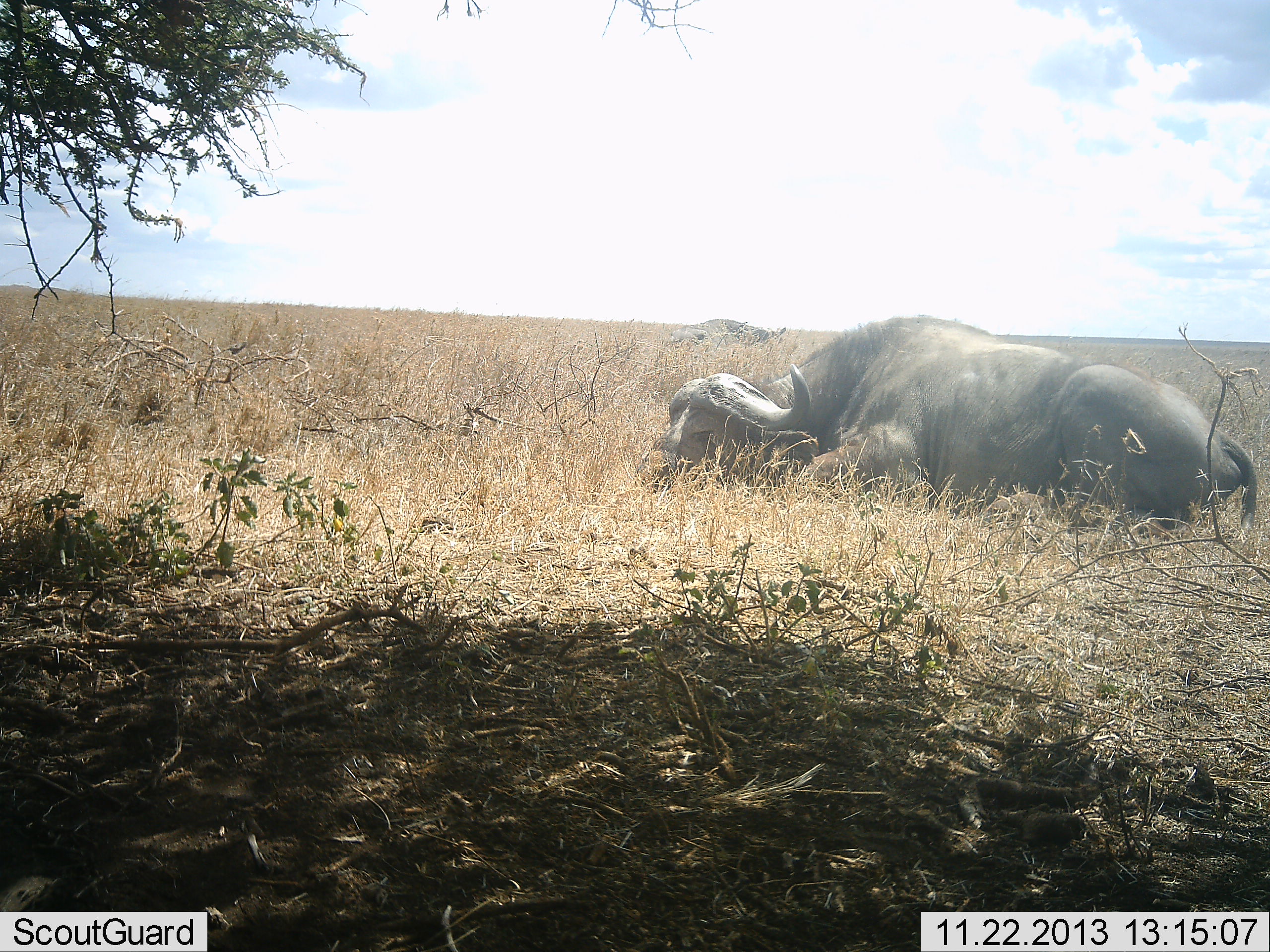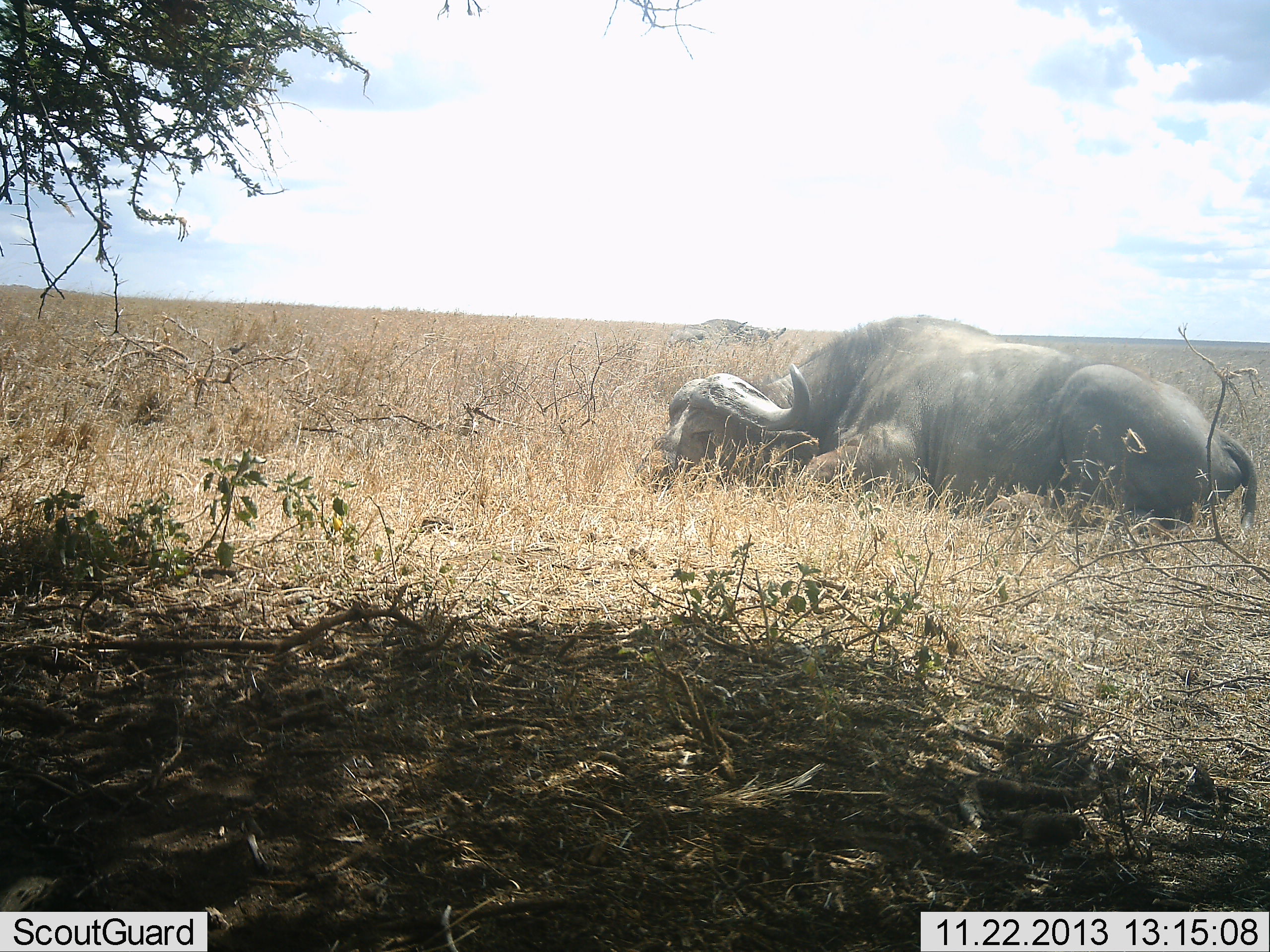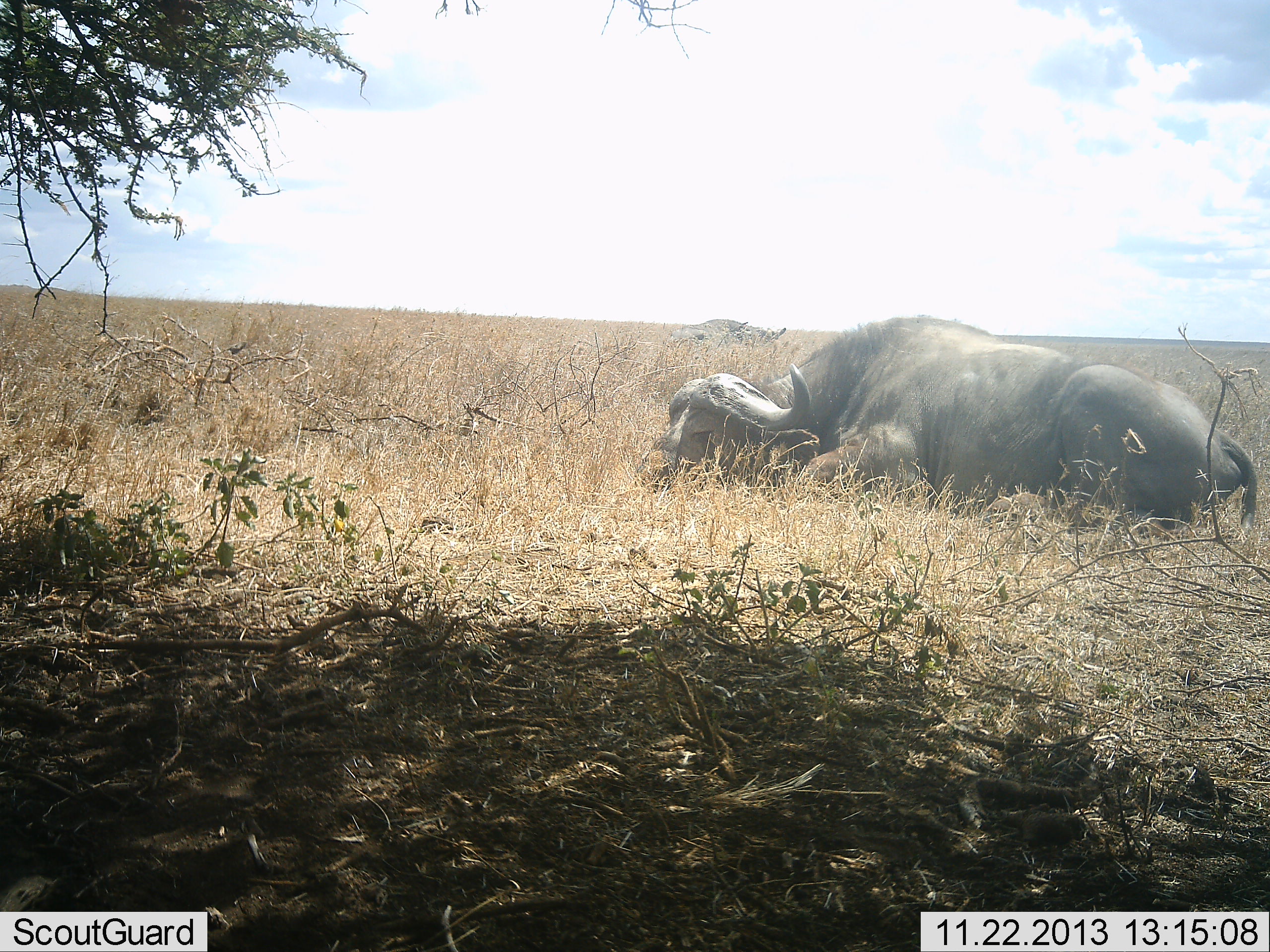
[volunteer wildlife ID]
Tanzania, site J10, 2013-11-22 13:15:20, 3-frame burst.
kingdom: Animalia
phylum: Chordata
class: Mammalia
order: Artiodactyla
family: Bovidae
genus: Syncerus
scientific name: Syncerus caffer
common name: cape buffalo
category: buffalo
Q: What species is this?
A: Buffalo (cape buffalo) (Syncerus caffer).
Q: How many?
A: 1.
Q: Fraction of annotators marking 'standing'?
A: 0%.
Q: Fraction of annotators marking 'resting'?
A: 100%.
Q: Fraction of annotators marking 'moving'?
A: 0%.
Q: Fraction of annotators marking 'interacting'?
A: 0%.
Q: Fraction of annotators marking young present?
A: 0%.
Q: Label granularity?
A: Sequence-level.